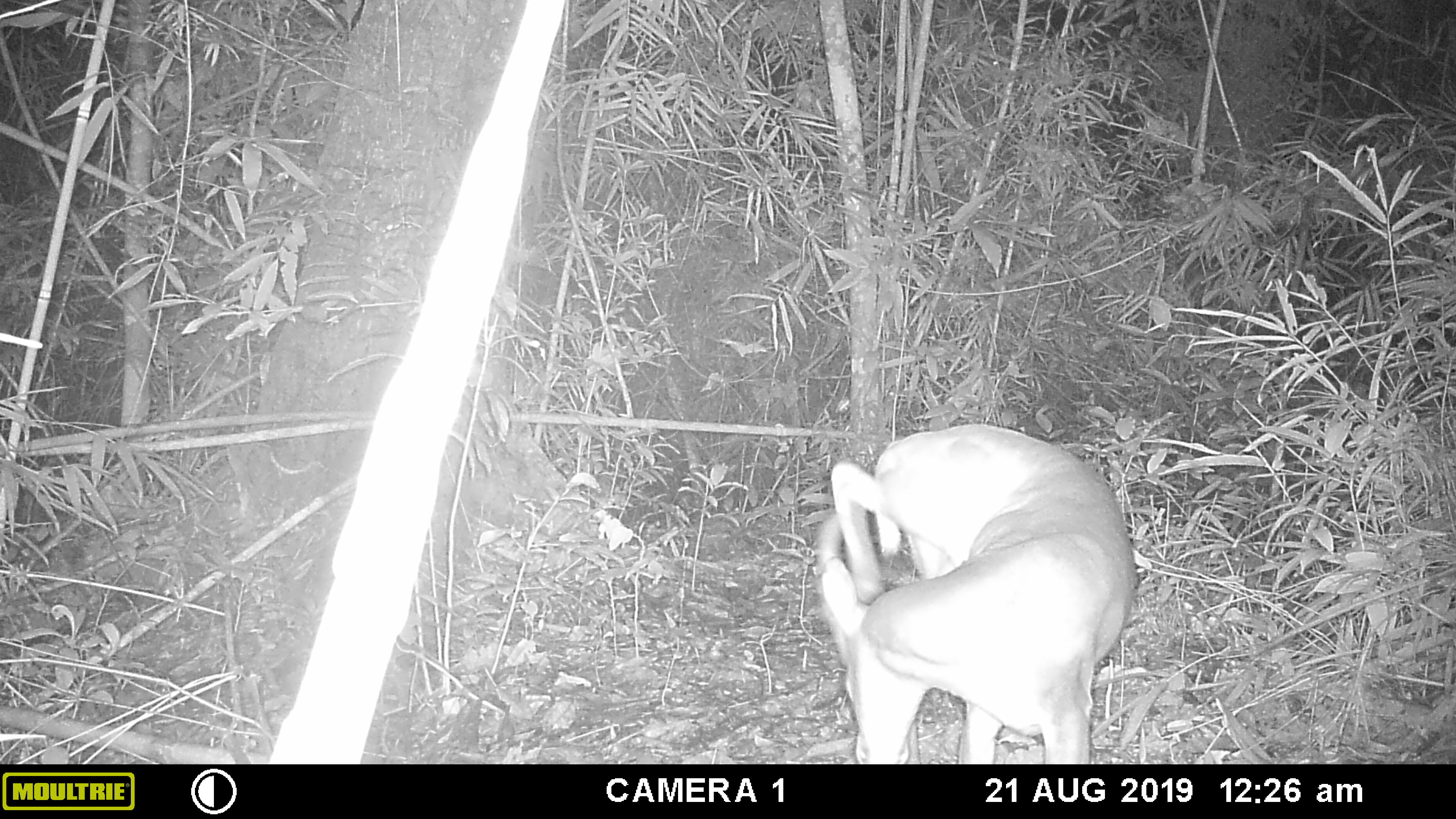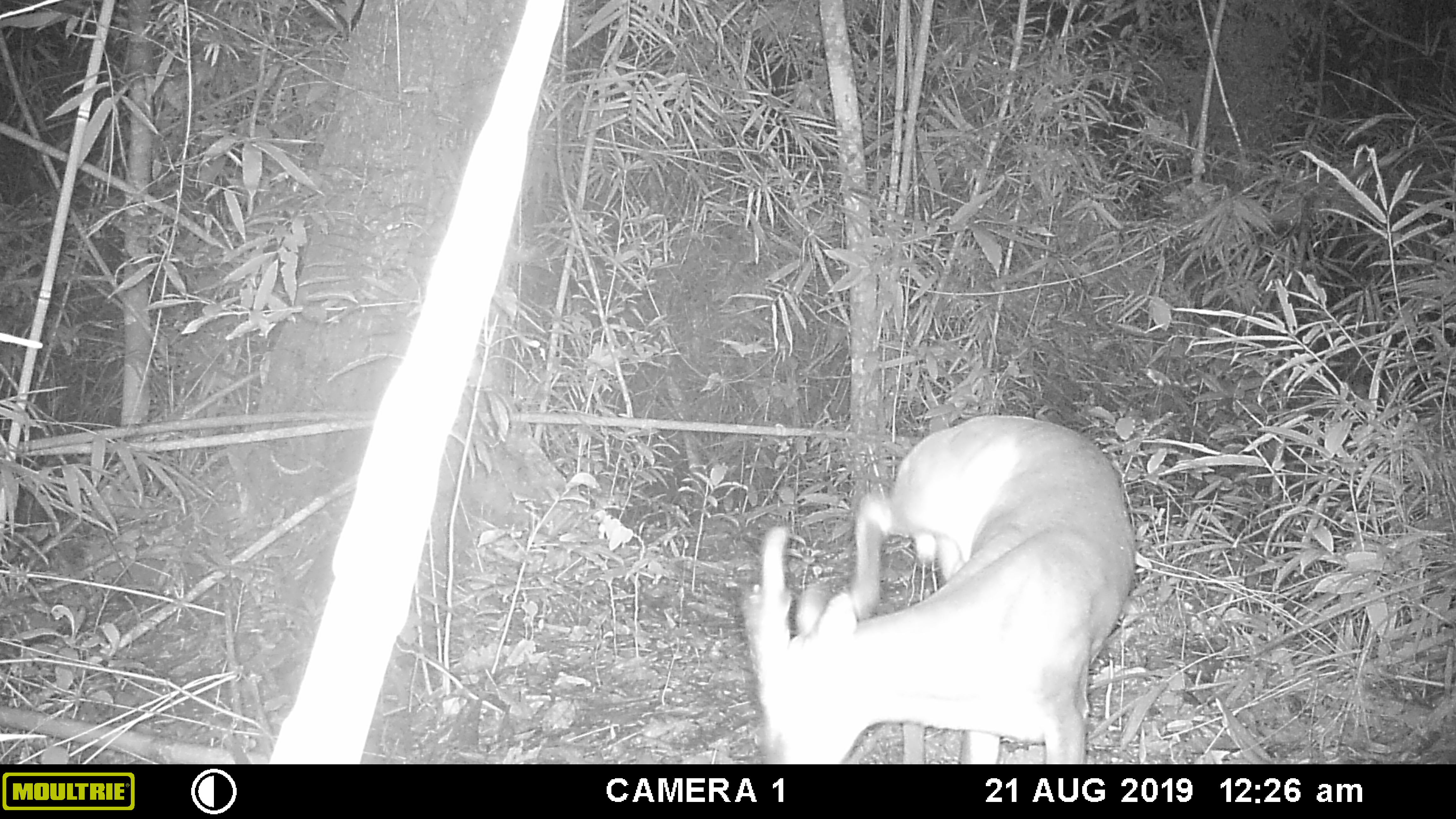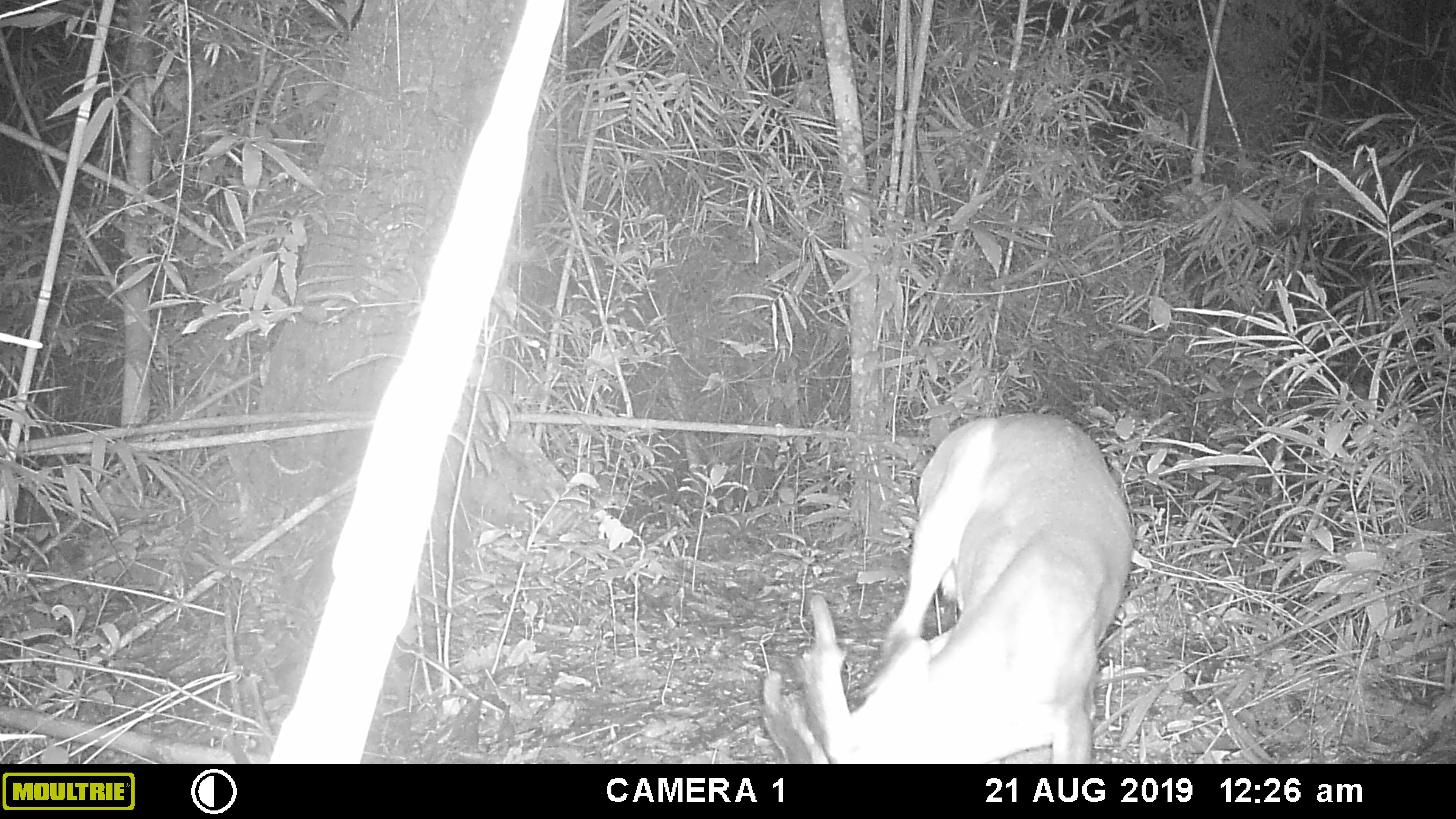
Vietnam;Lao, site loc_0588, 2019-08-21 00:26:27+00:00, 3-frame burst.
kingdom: Animalia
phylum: Chordata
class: Mammalia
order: Artiodactyla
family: Cervidae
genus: Muntiacus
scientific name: Muntiacus muntjak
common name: red muntjac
Red muntjac (Muntiacus muntjak). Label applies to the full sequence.